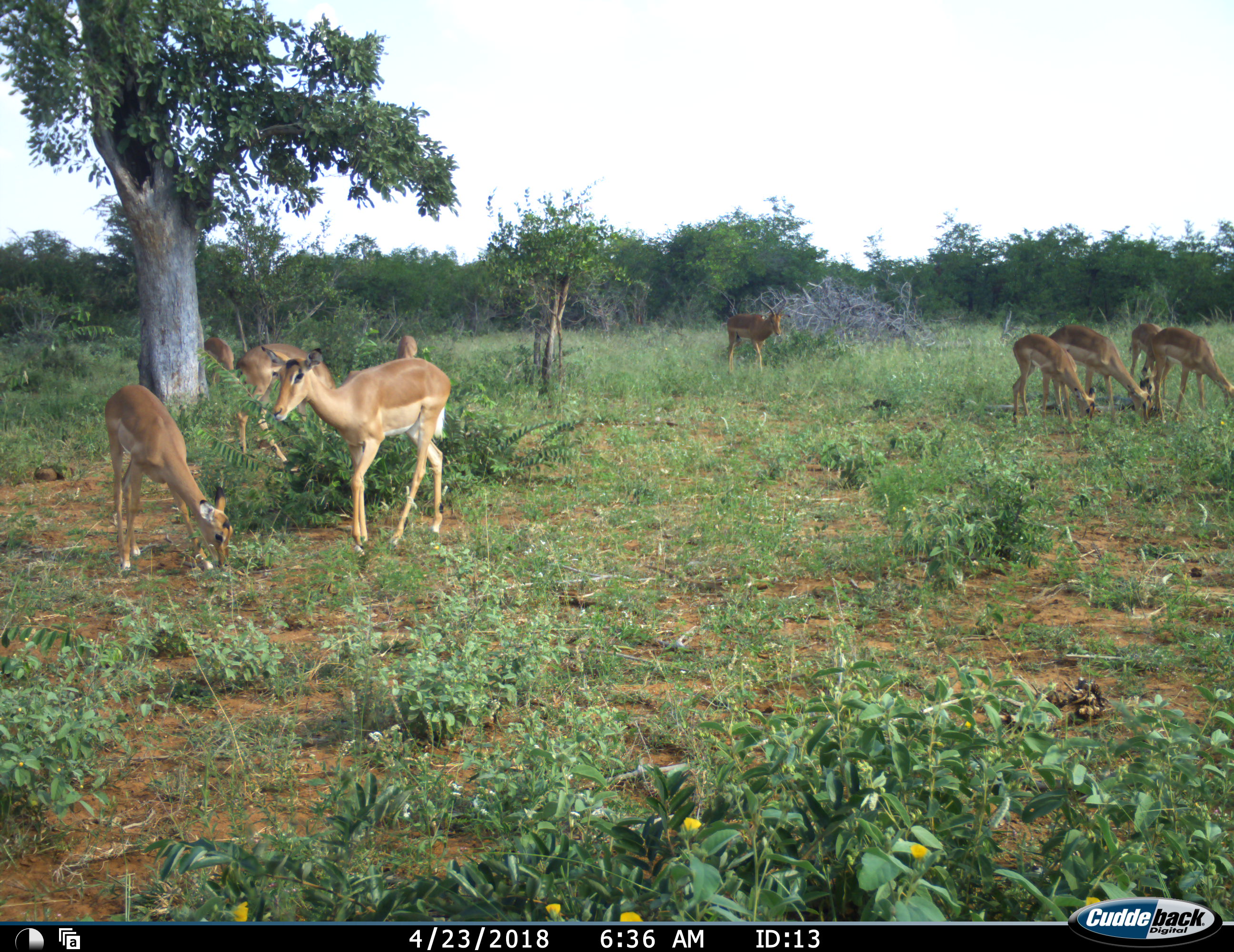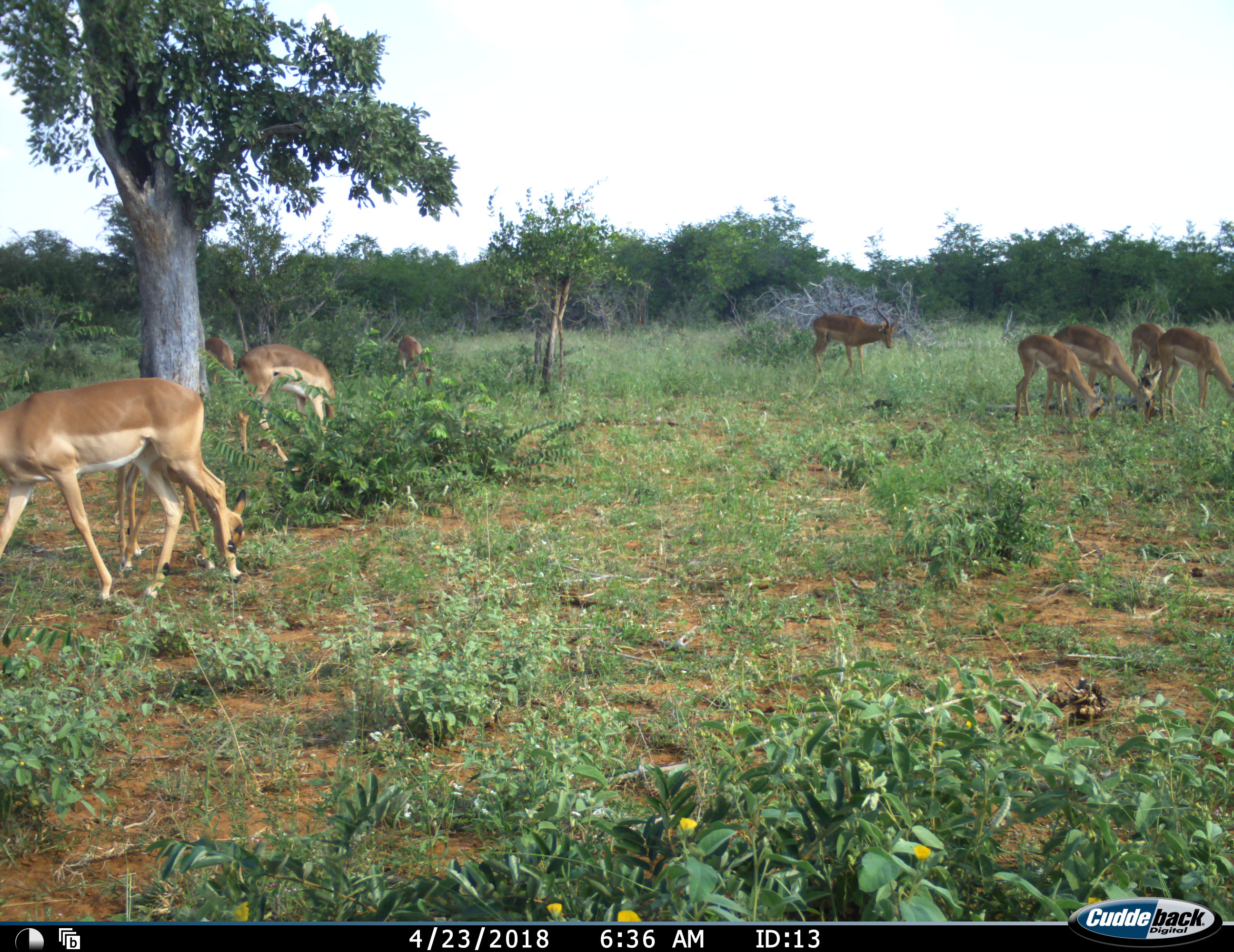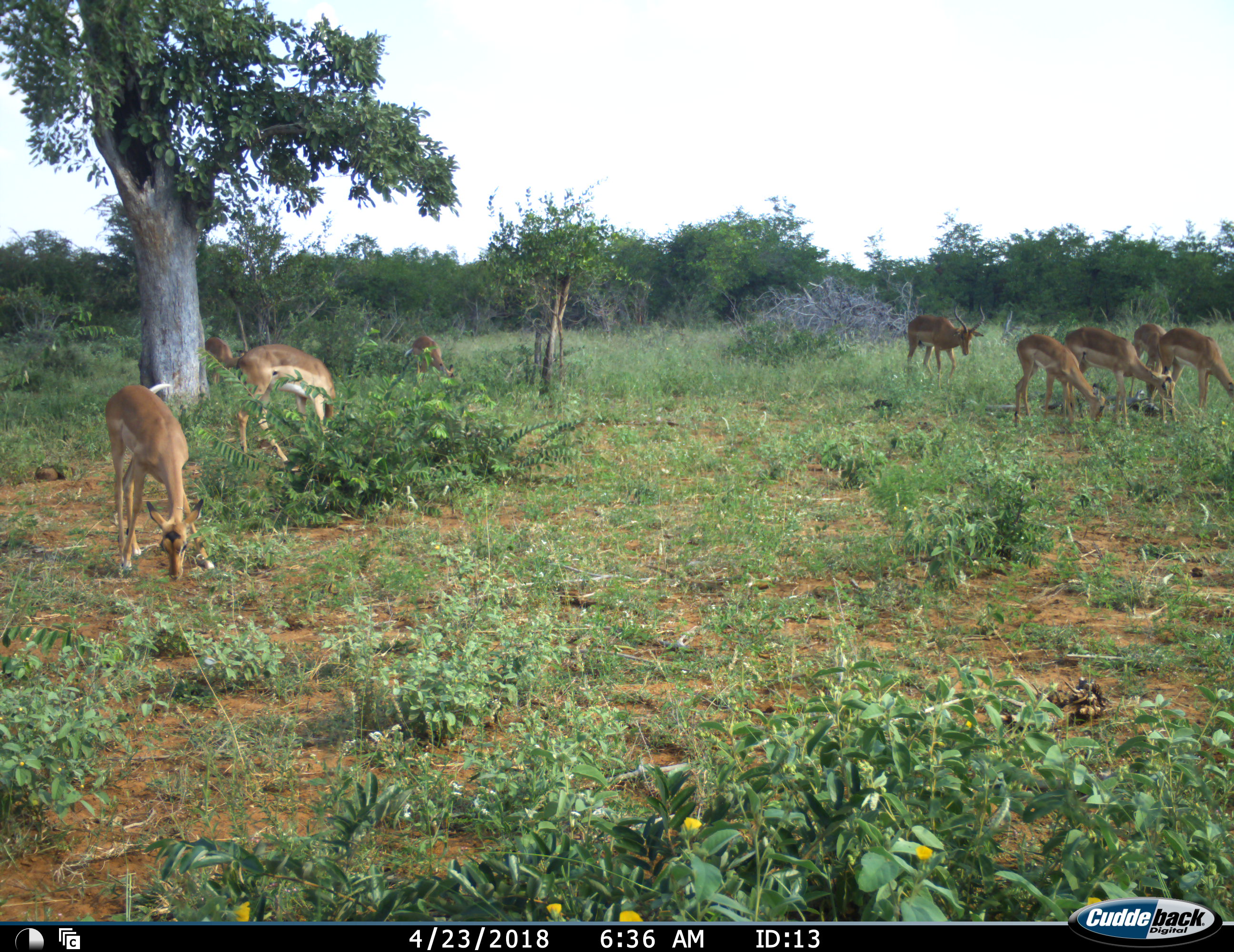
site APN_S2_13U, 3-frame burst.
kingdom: Animalia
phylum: Chordata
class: Mammalia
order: Artiodactyla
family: Bovidae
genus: Aepyceros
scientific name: Aepyceros melampus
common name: impala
Impala (Aepyceros melampus), count 10. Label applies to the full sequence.